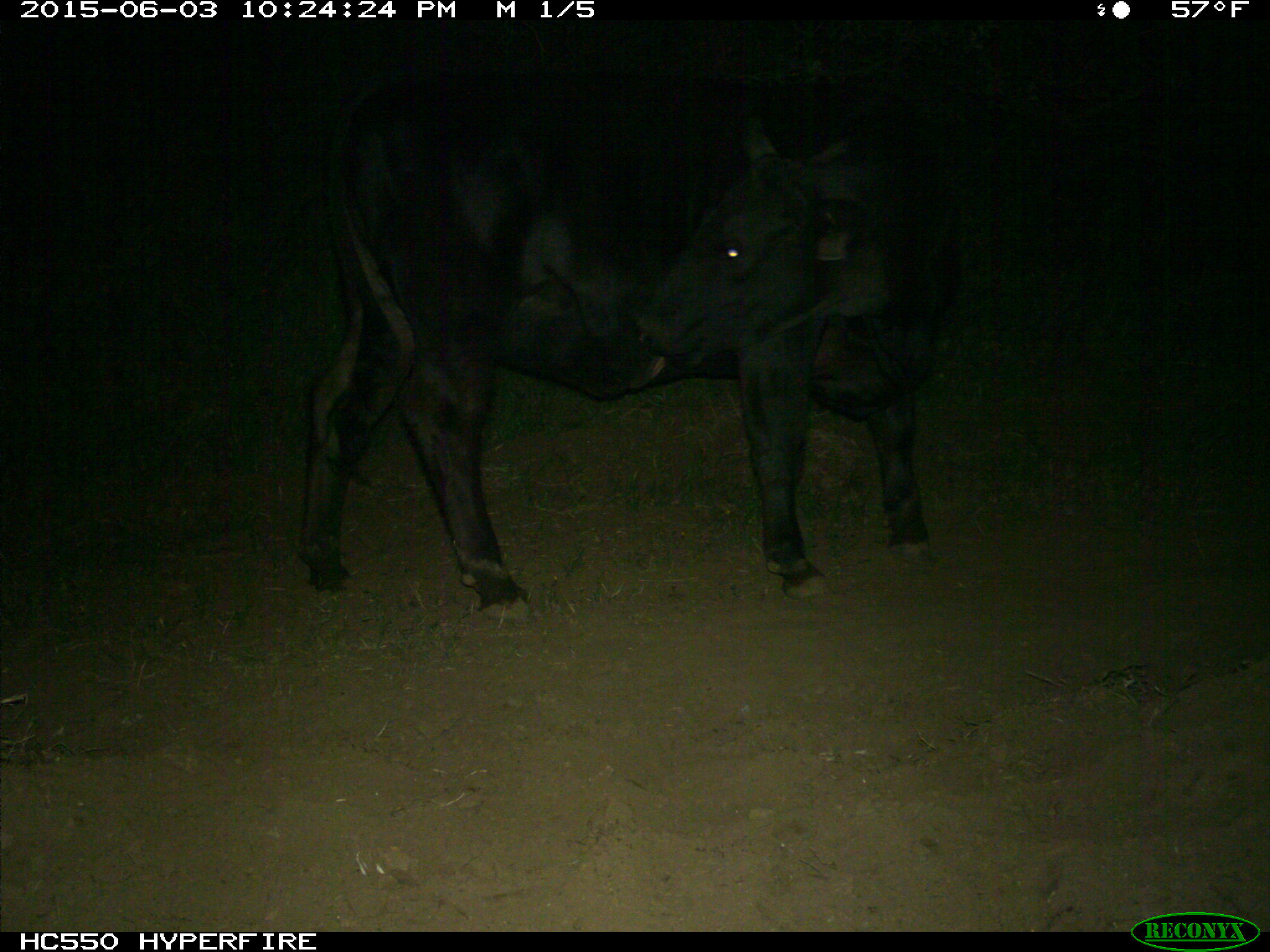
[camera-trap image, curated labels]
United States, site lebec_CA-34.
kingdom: Animalia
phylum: Chordata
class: Mammalia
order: Artiodactyla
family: Bovidae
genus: Bos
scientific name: Bos taurus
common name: domestic cow